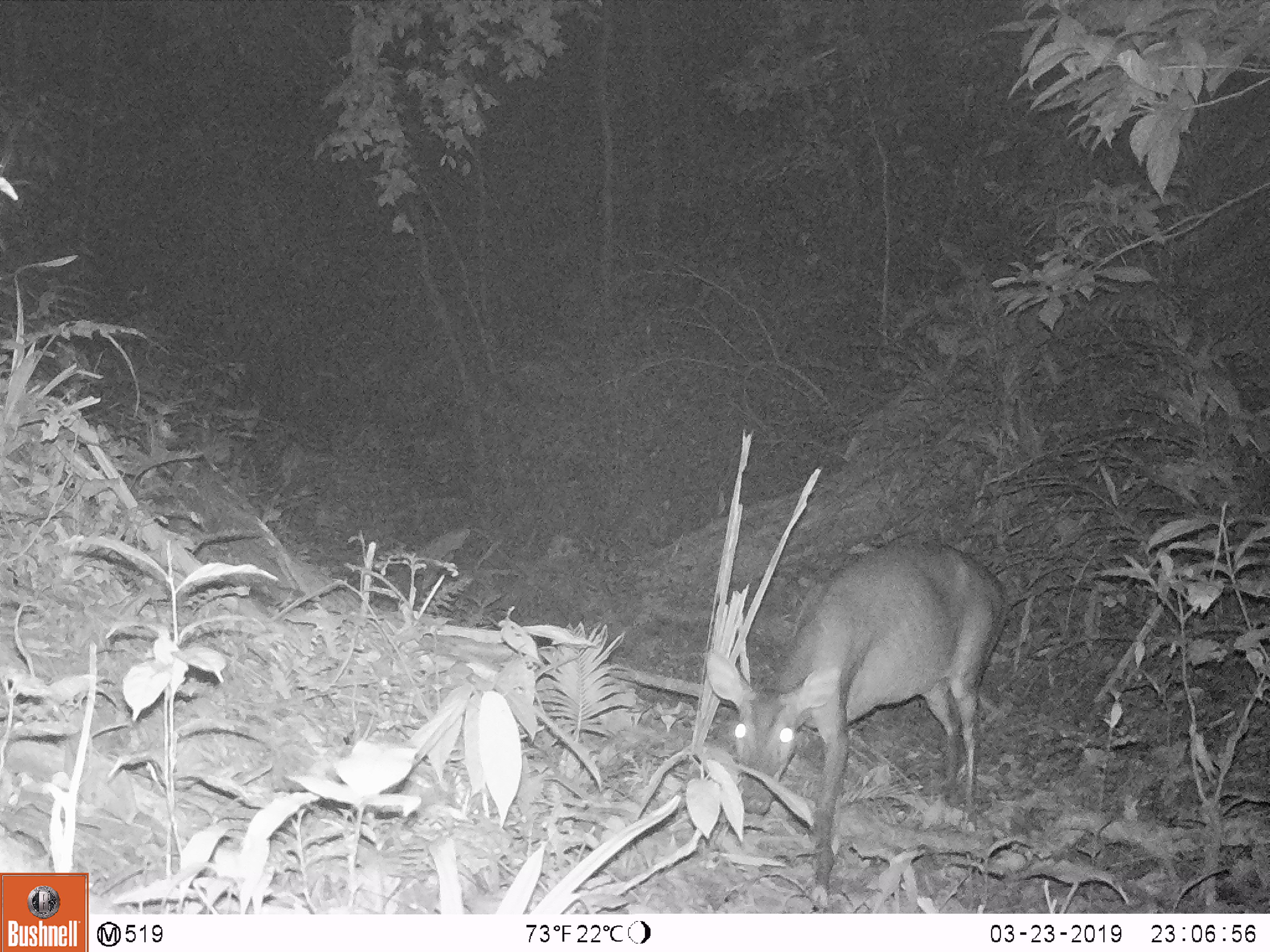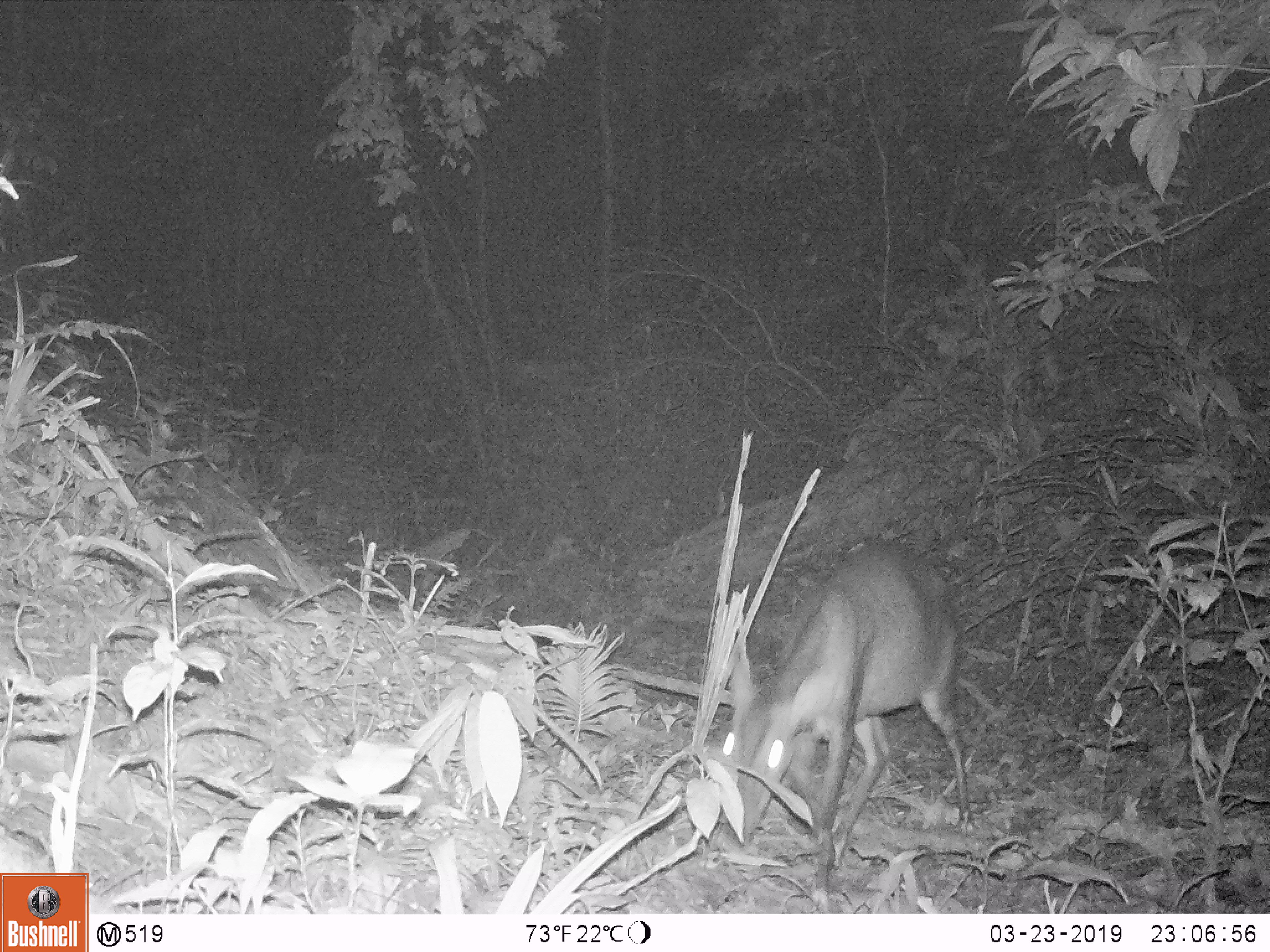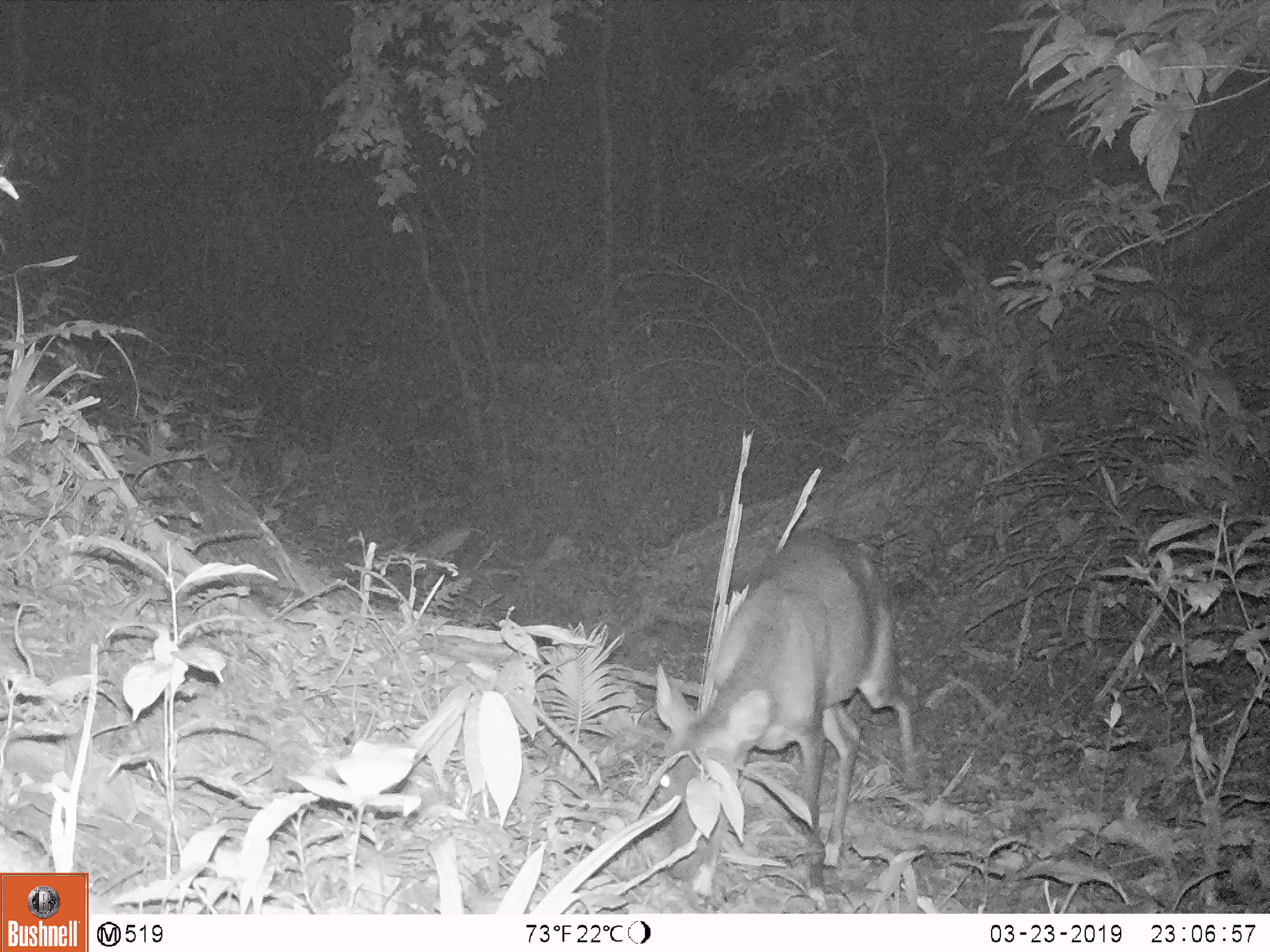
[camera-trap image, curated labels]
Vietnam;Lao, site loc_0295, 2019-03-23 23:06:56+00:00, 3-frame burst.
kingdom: Animalia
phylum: Chordata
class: Mammalia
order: Artiodactyla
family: Cervidae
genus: Muntiacus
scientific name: Muntiacus vuquangensis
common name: large-antlered muntjac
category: large antlered muntjac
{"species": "large antlered muntjac (large-antlered muntjac) (Muntiacus vuquangensis)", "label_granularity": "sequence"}